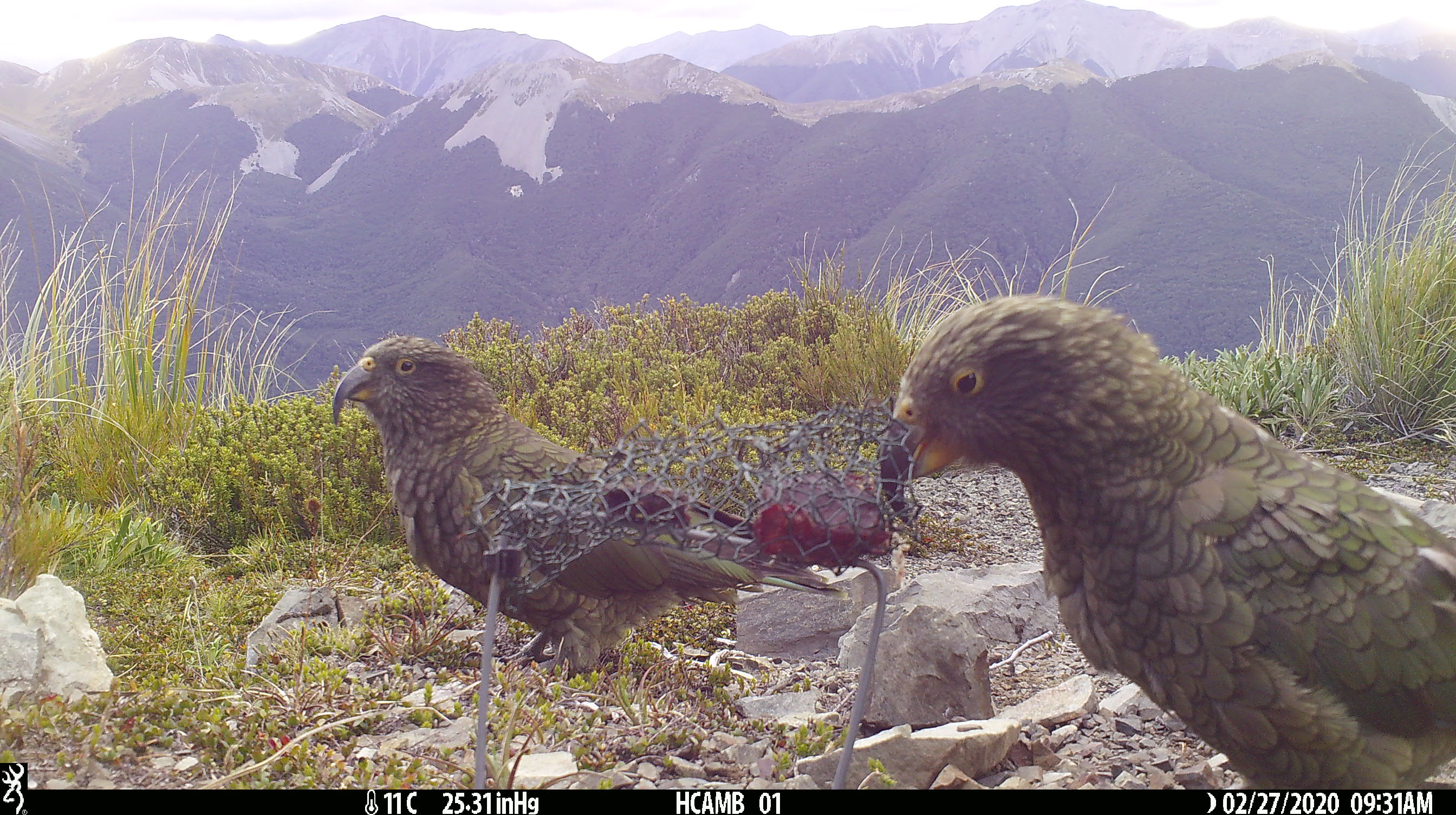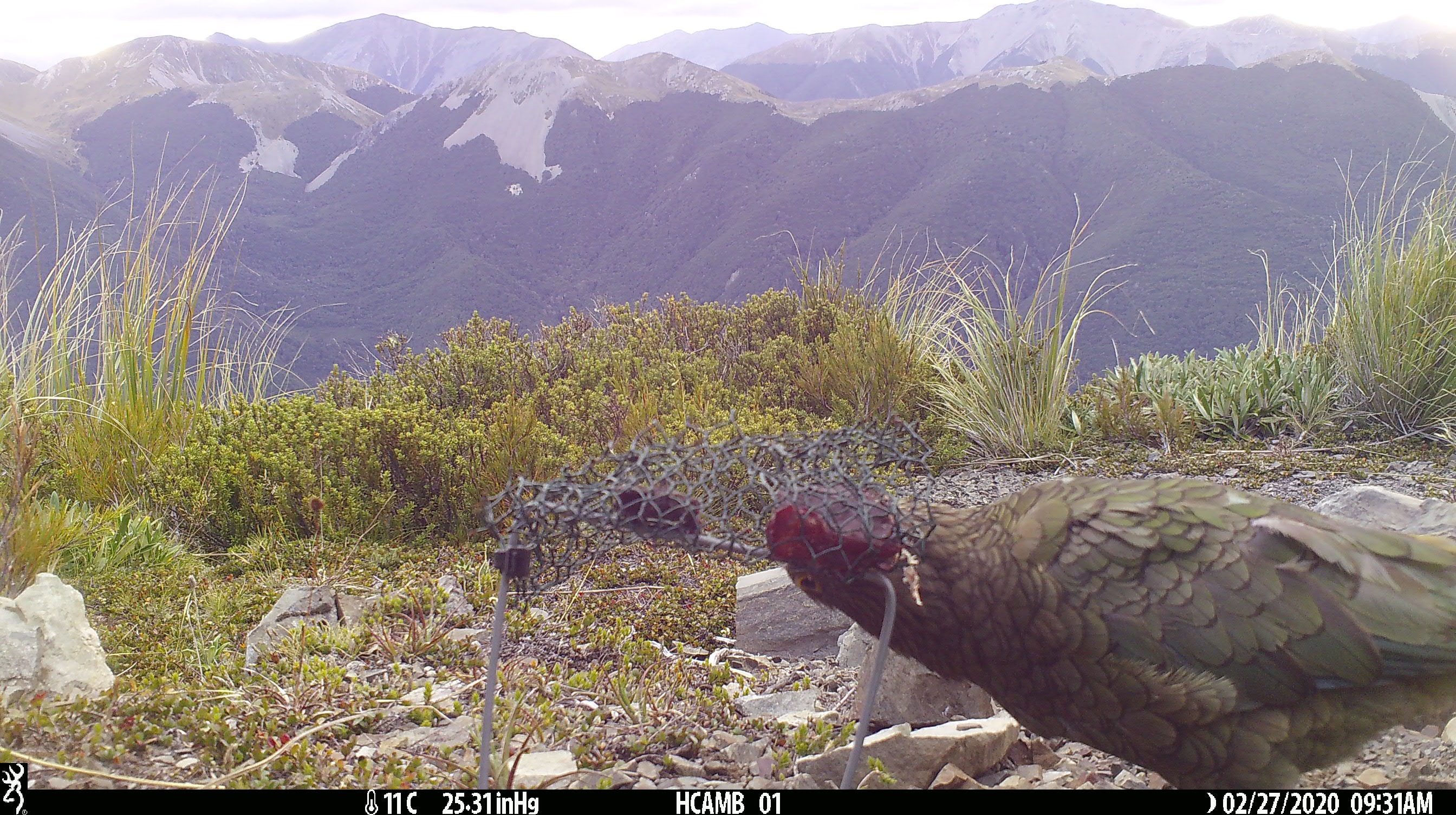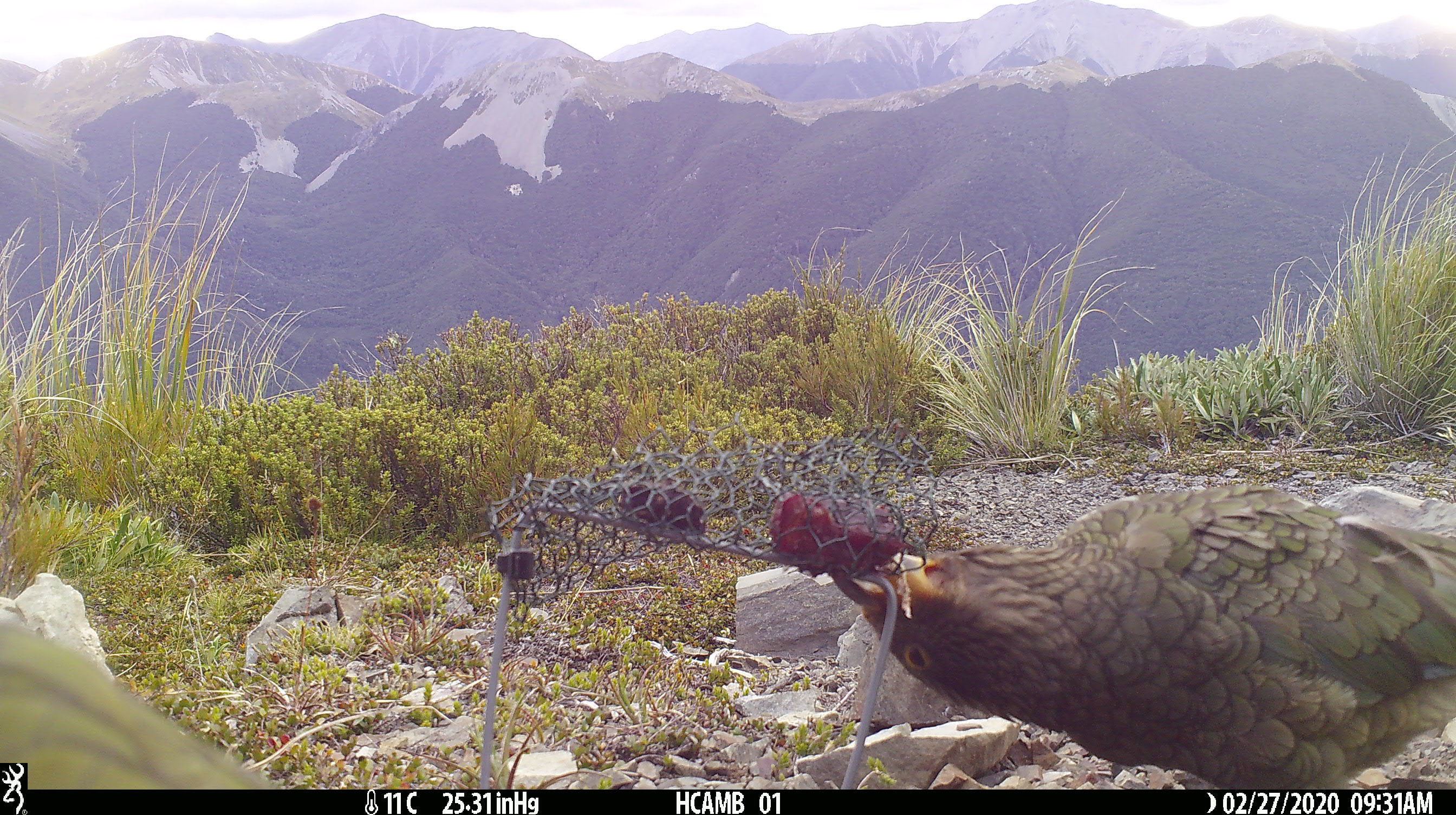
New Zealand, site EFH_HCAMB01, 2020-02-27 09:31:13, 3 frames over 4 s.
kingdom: Animalia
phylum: Chordata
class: Aves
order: Psittaciformes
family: Strigopidae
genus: Nestor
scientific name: Nestor notabilis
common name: kea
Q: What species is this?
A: Kea (Nestor notabilis).